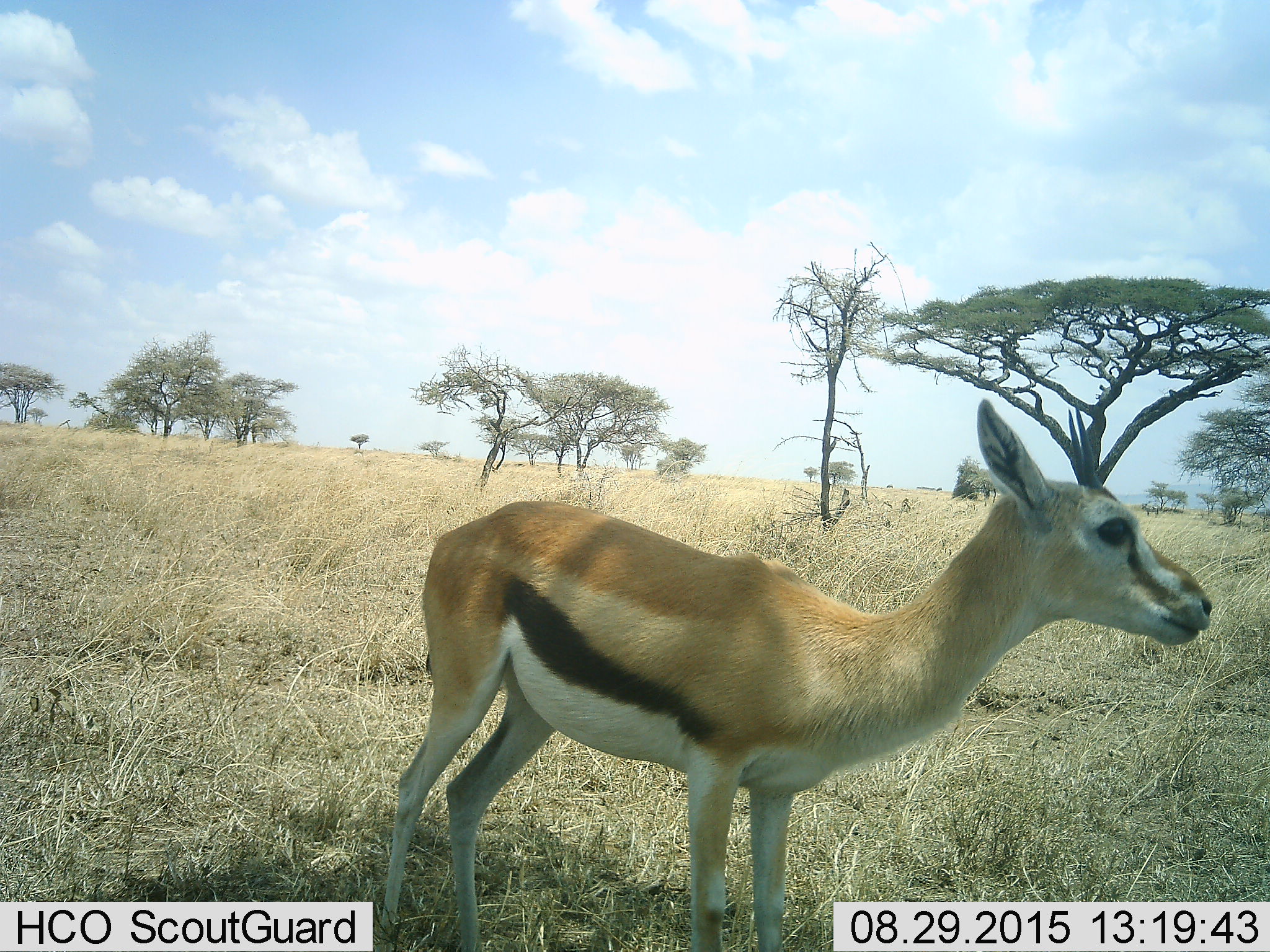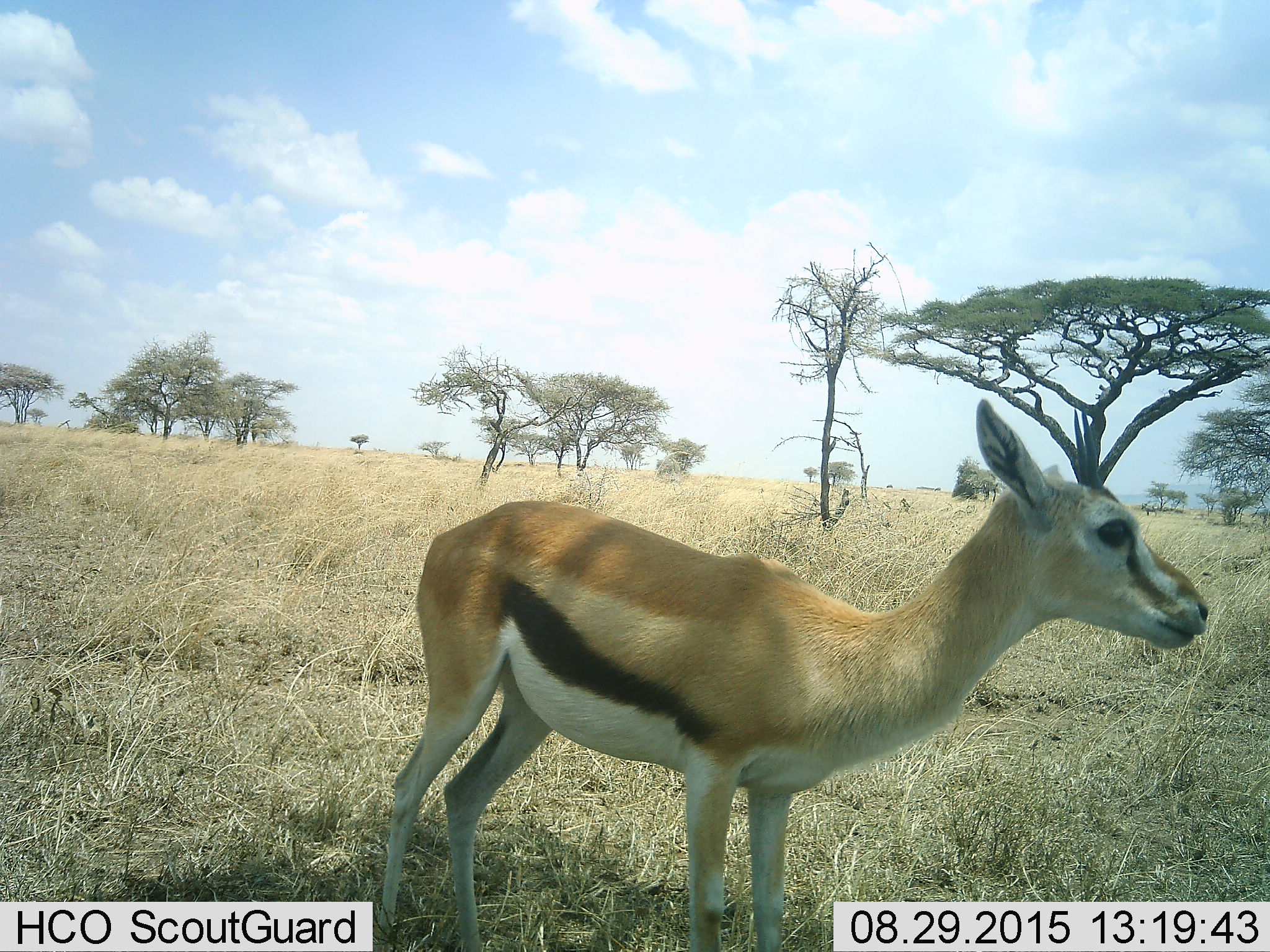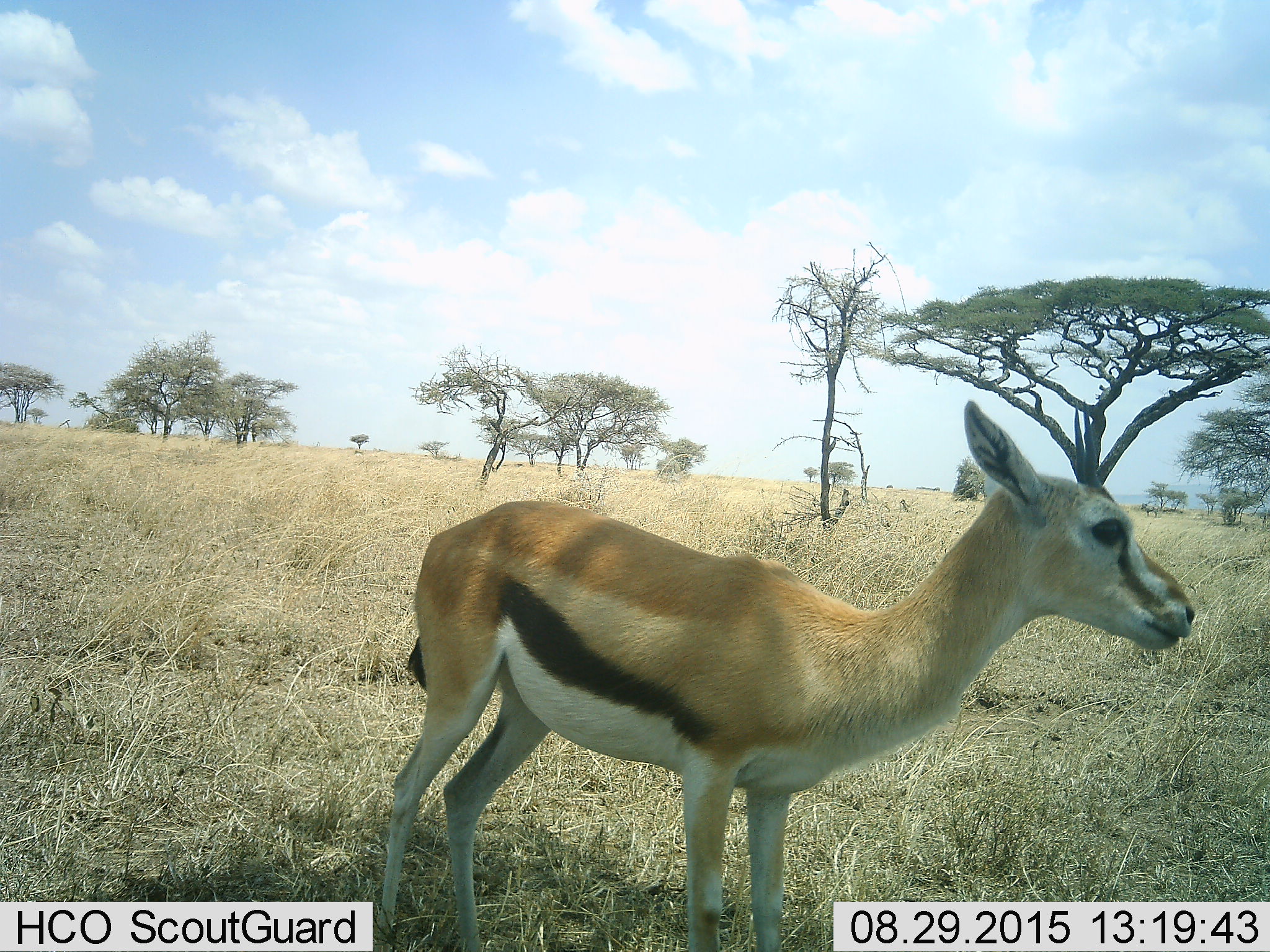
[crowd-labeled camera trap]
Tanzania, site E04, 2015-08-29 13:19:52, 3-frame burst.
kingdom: Animalia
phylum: Chordata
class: Mammalia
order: Artiodactyla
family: Bovidae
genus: Eudorcas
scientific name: Eudorcas thomsonii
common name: thomson's gazelle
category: gazellethomsons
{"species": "gazellethomsons (thomson's gazelle) (Eudorcas thomsonii)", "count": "1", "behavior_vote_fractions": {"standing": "100%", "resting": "0%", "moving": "0%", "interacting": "0%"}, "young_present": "12%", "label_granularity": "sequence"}